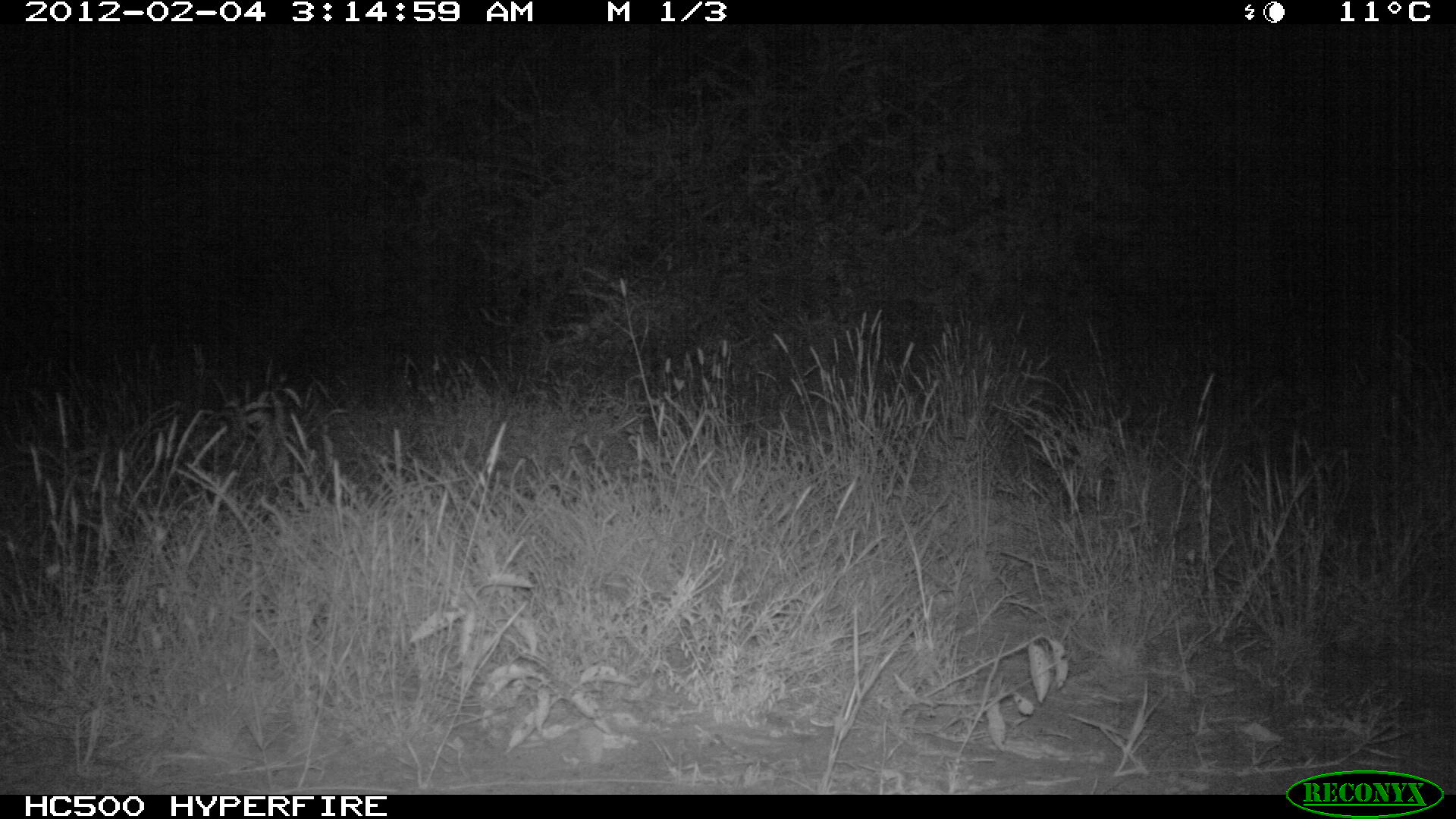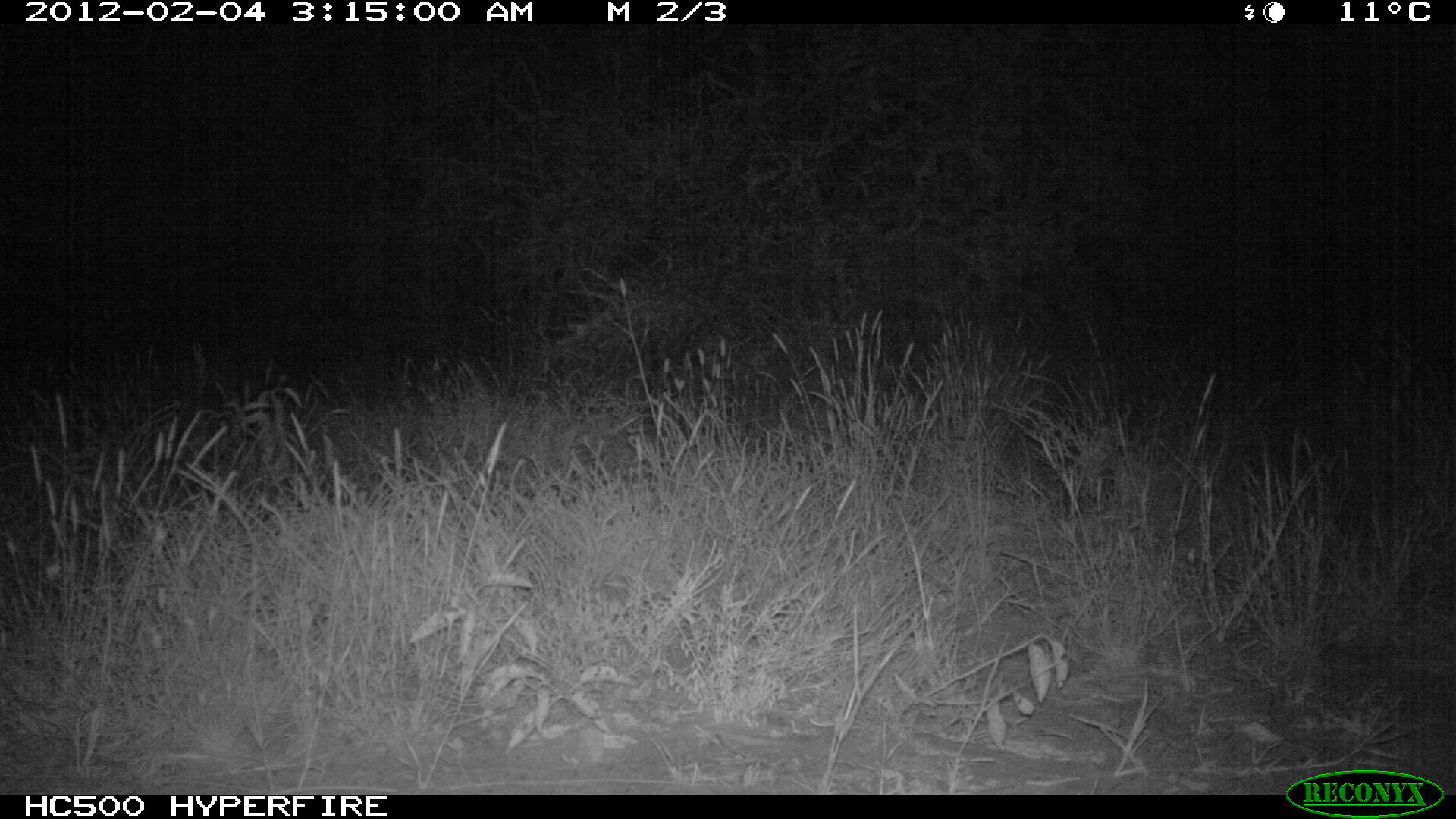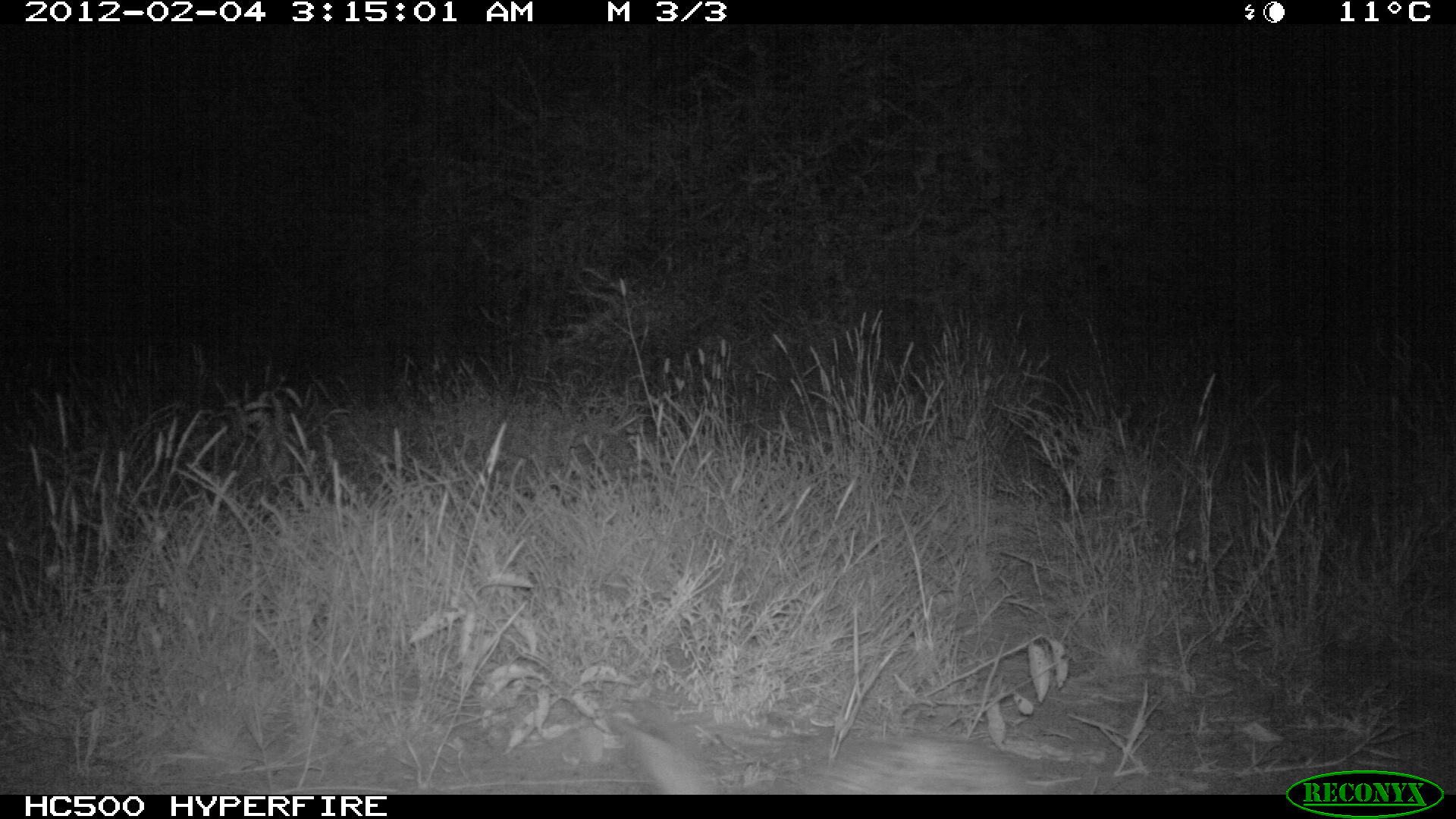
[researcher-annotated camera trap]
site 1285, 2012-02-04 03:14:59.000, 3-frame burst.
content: unidentified animal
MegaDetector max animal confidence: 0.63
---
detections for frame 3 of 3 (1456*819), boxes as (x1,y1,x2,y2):
unknown: (602,692,1051,792)